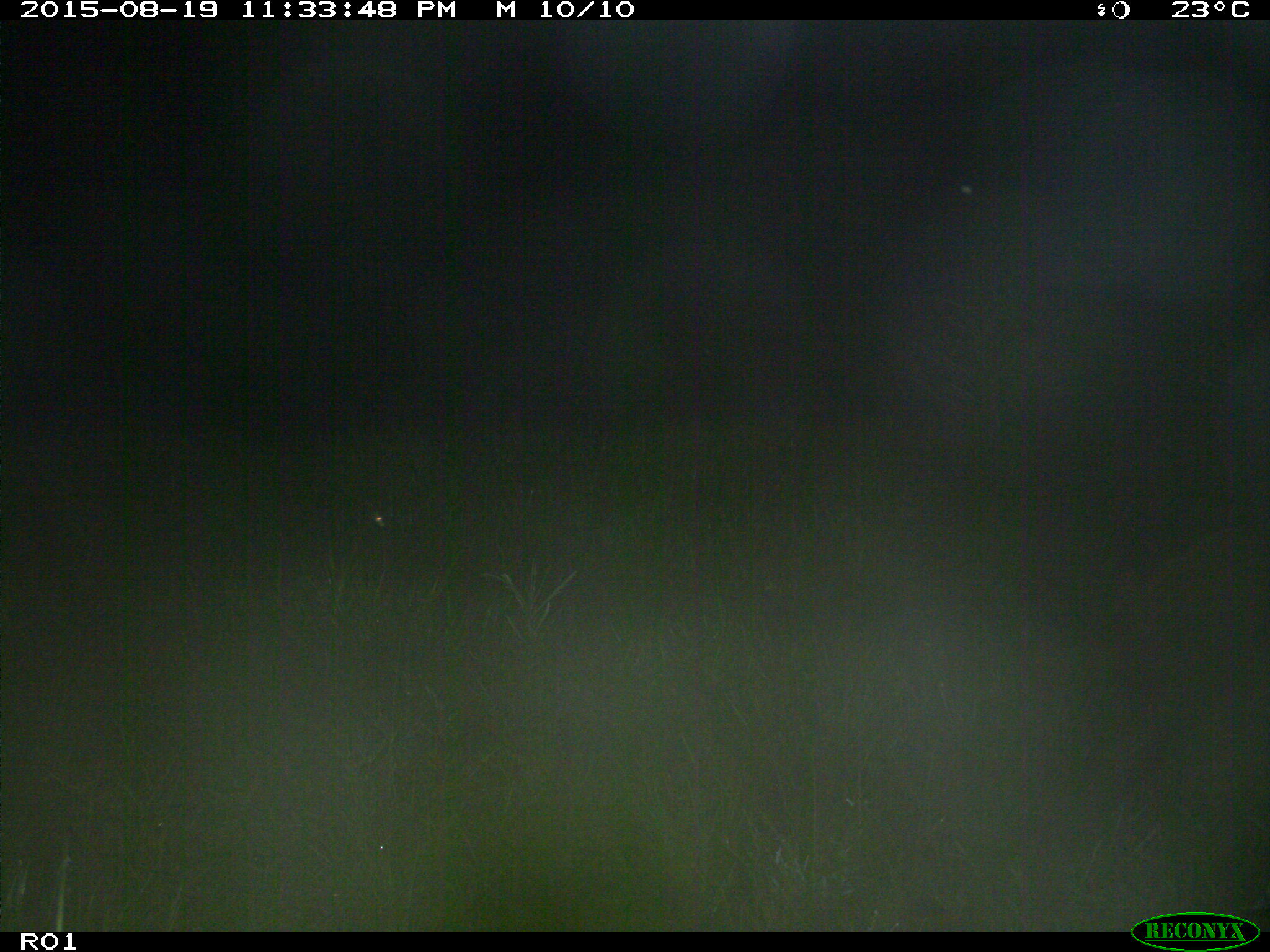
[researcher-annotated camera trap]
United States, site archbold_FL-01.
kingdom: Animalia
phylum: Chordata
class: Mammalia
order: Artiodactyla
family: Suidae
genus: Sus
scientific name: Sus scrofa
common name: wild boar